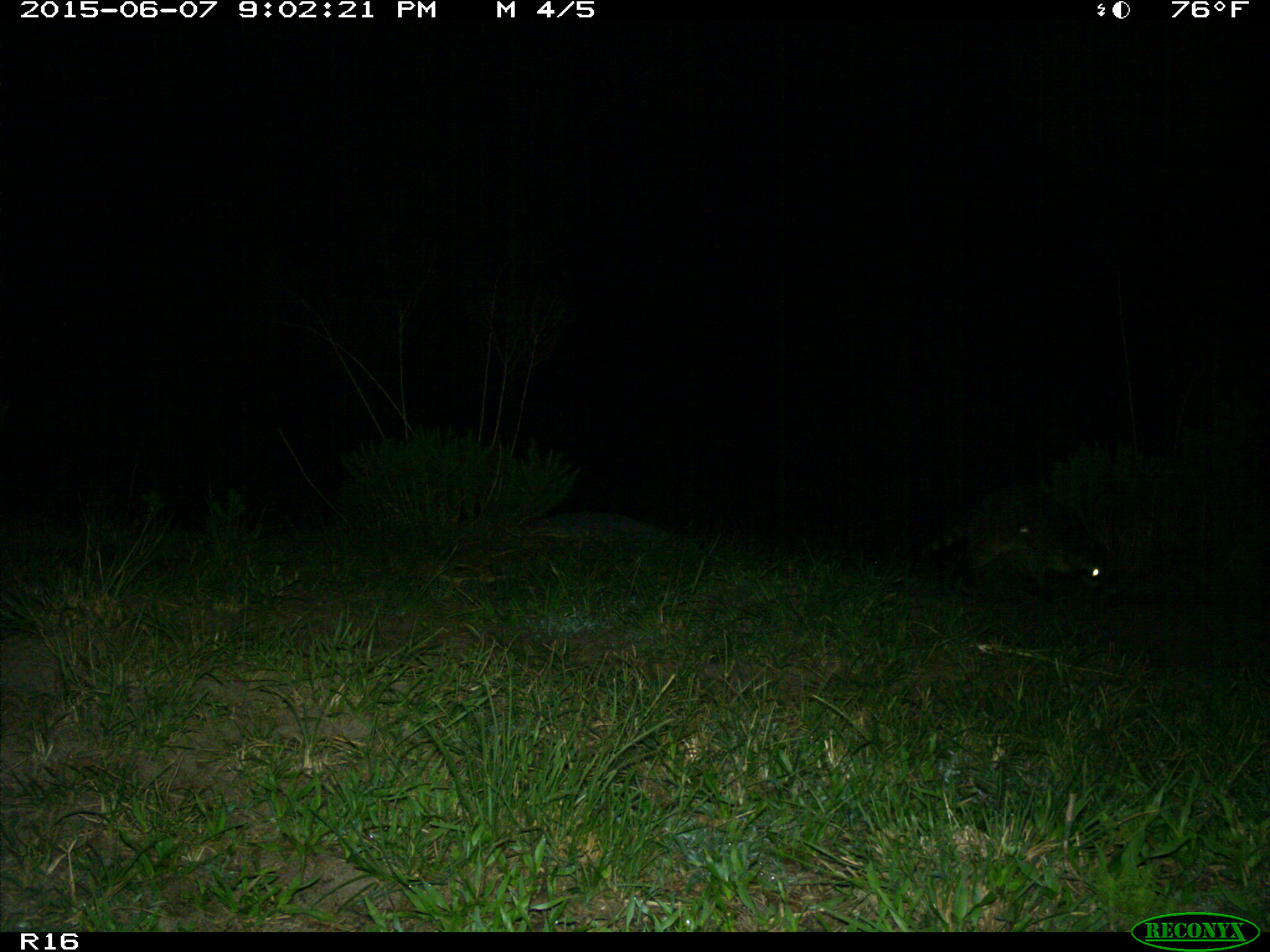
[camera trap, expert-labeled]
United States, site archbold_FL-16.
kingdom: Animalia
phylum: Chordata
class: Mammalia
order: Carnivora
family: Procyonidae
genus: Procyon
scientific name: Procyon lotor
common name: common raccoon